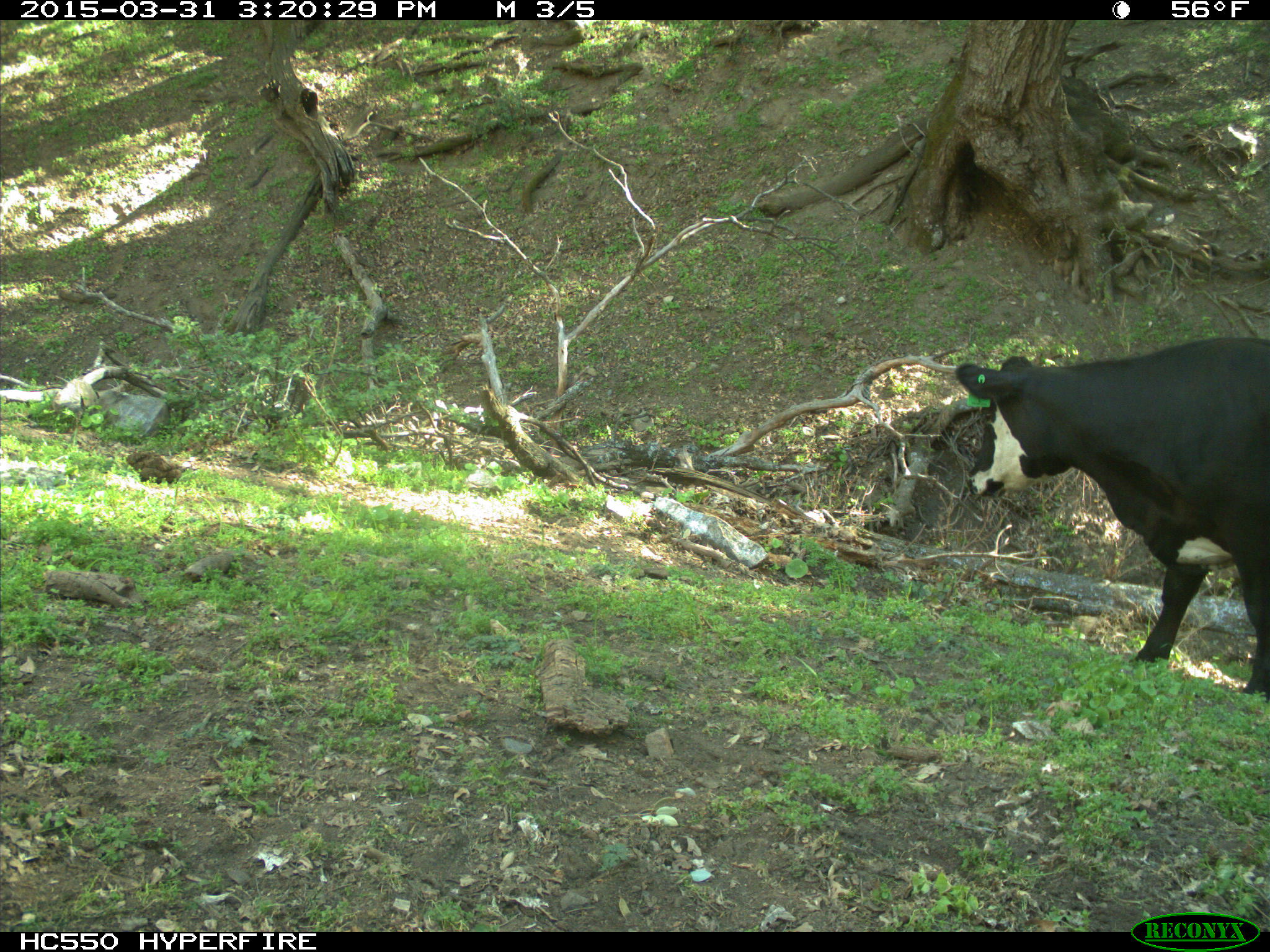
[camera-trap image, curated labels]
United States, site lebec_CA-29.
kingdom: Animalia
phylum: Chordata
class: Mammalia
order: Artiodactyla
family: Bovidae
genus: Bos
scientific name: Bos taurus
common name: domestic cow